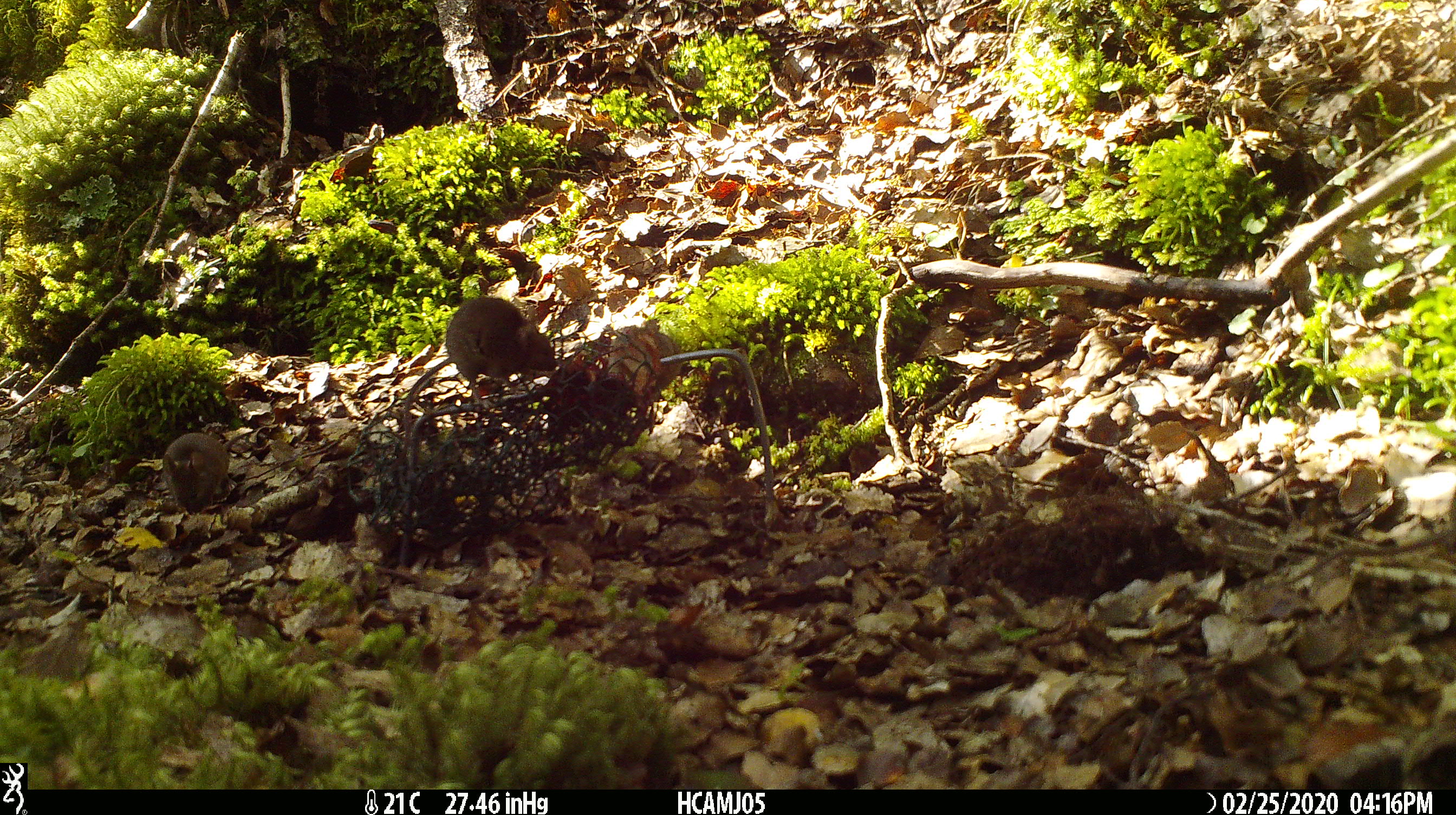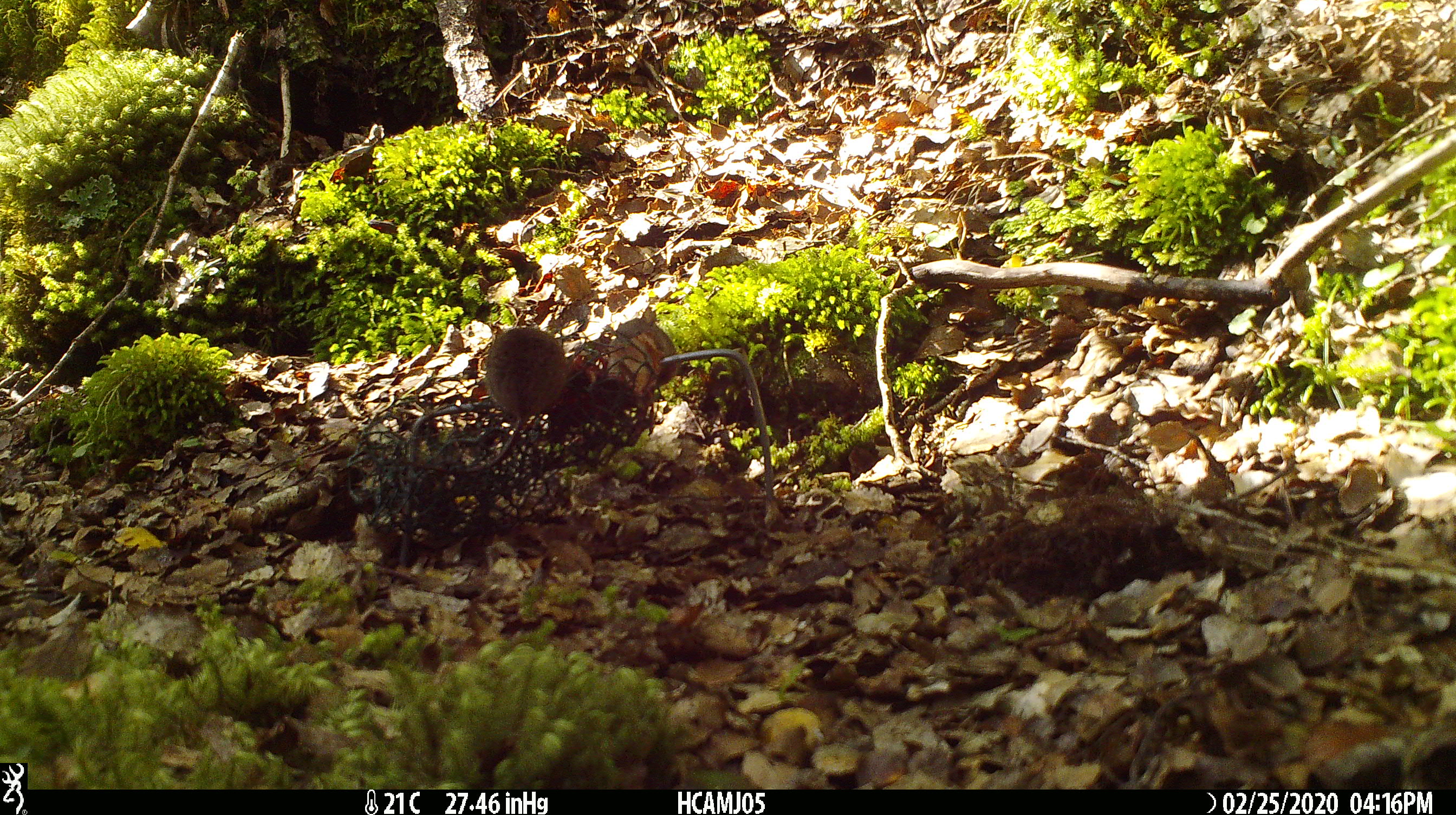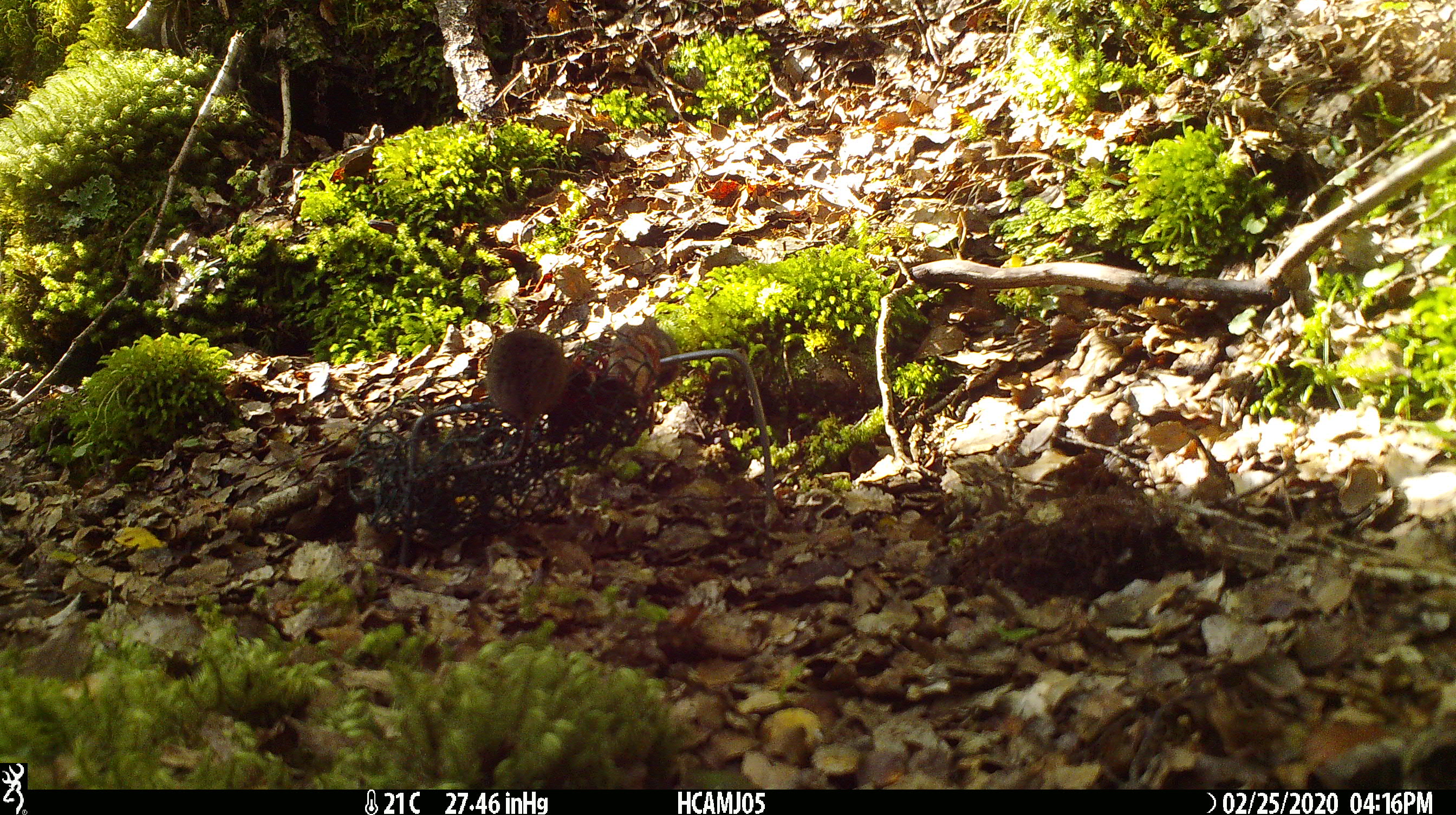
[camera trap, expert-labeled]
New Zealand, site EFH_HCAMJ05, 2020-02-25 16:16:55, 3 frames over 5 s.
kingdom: Animalia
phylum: Chordata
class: Mammalia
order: Rodentia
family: Muridae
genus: Mus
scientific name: Mus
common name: mouse